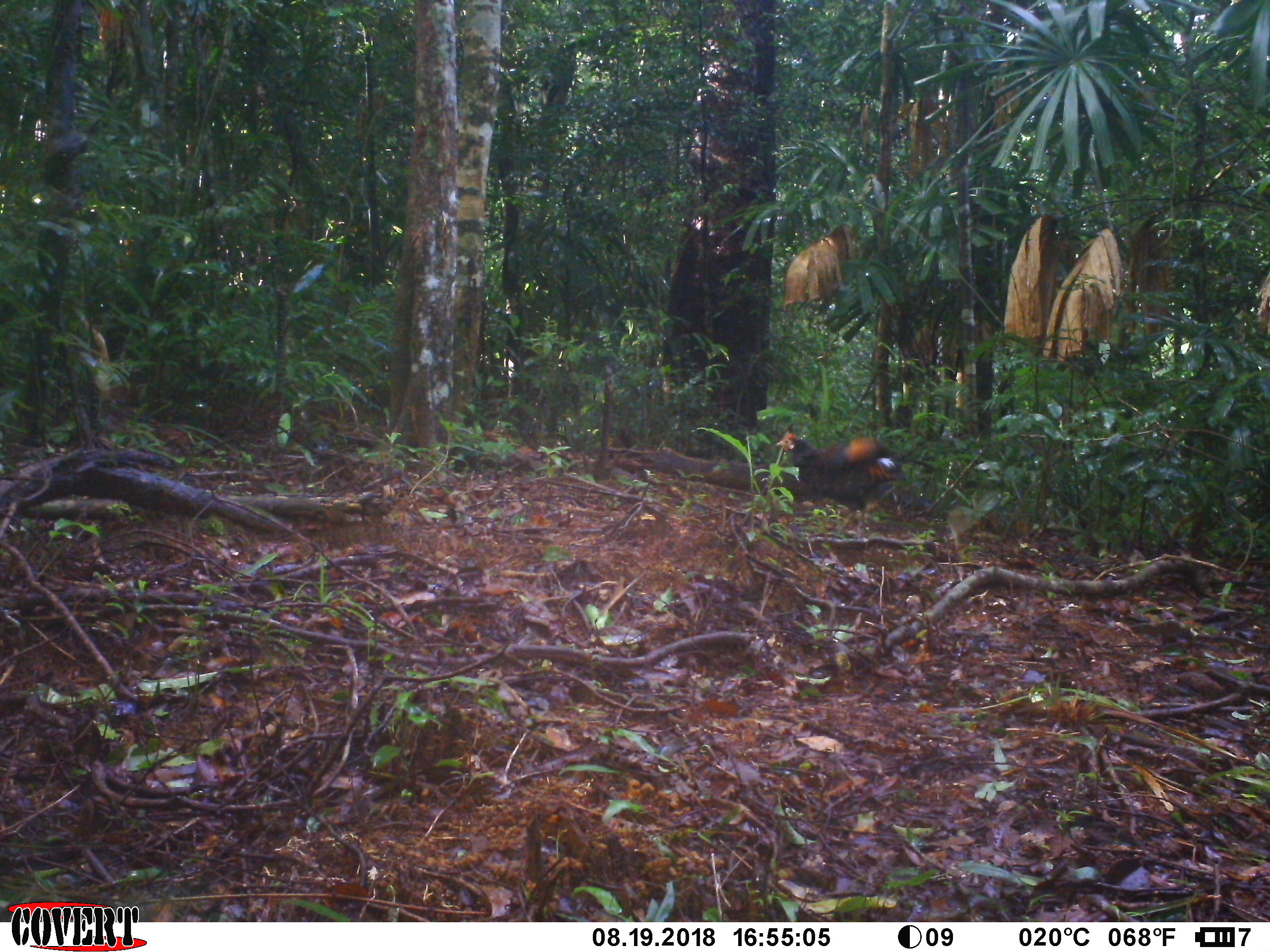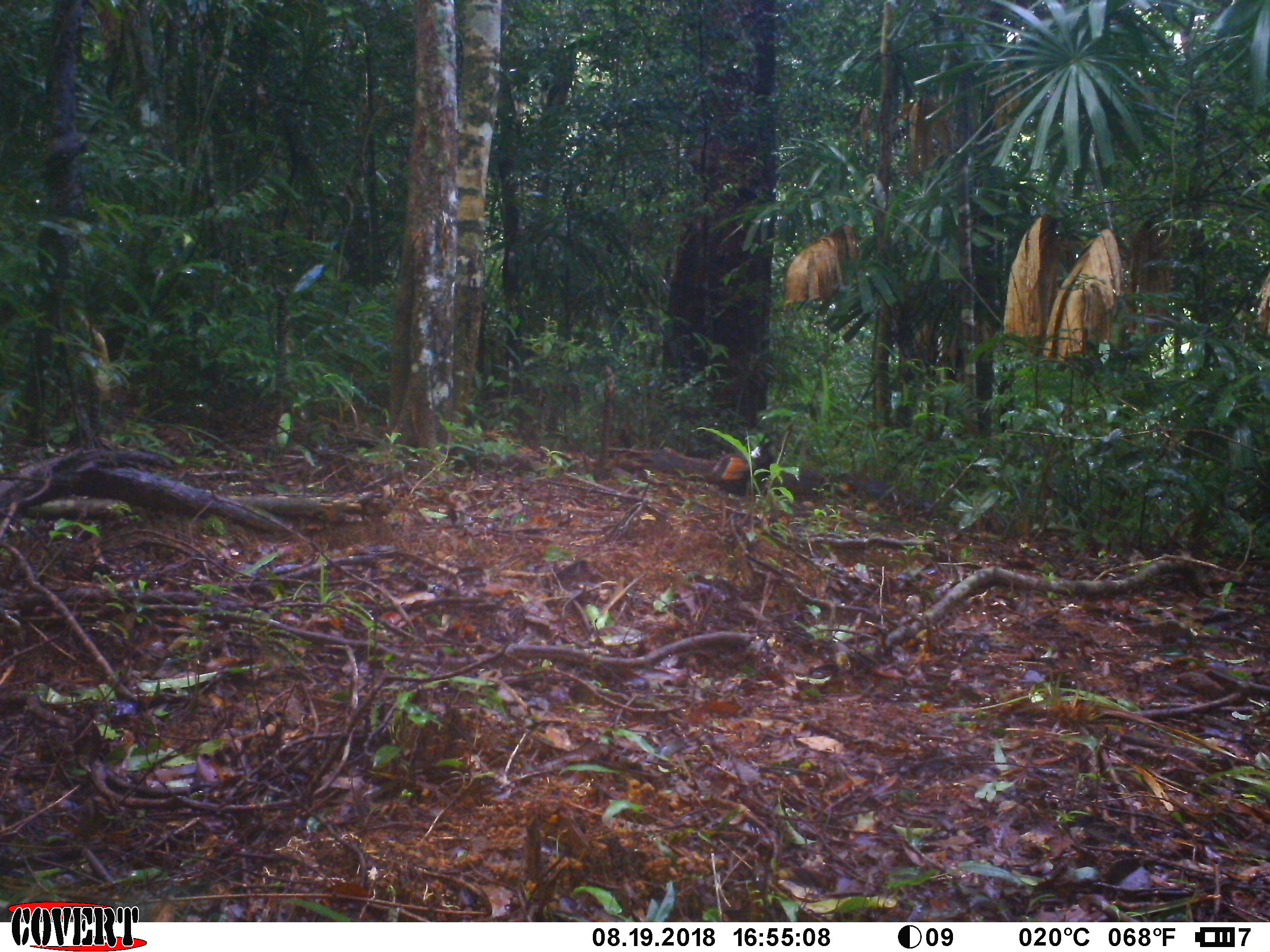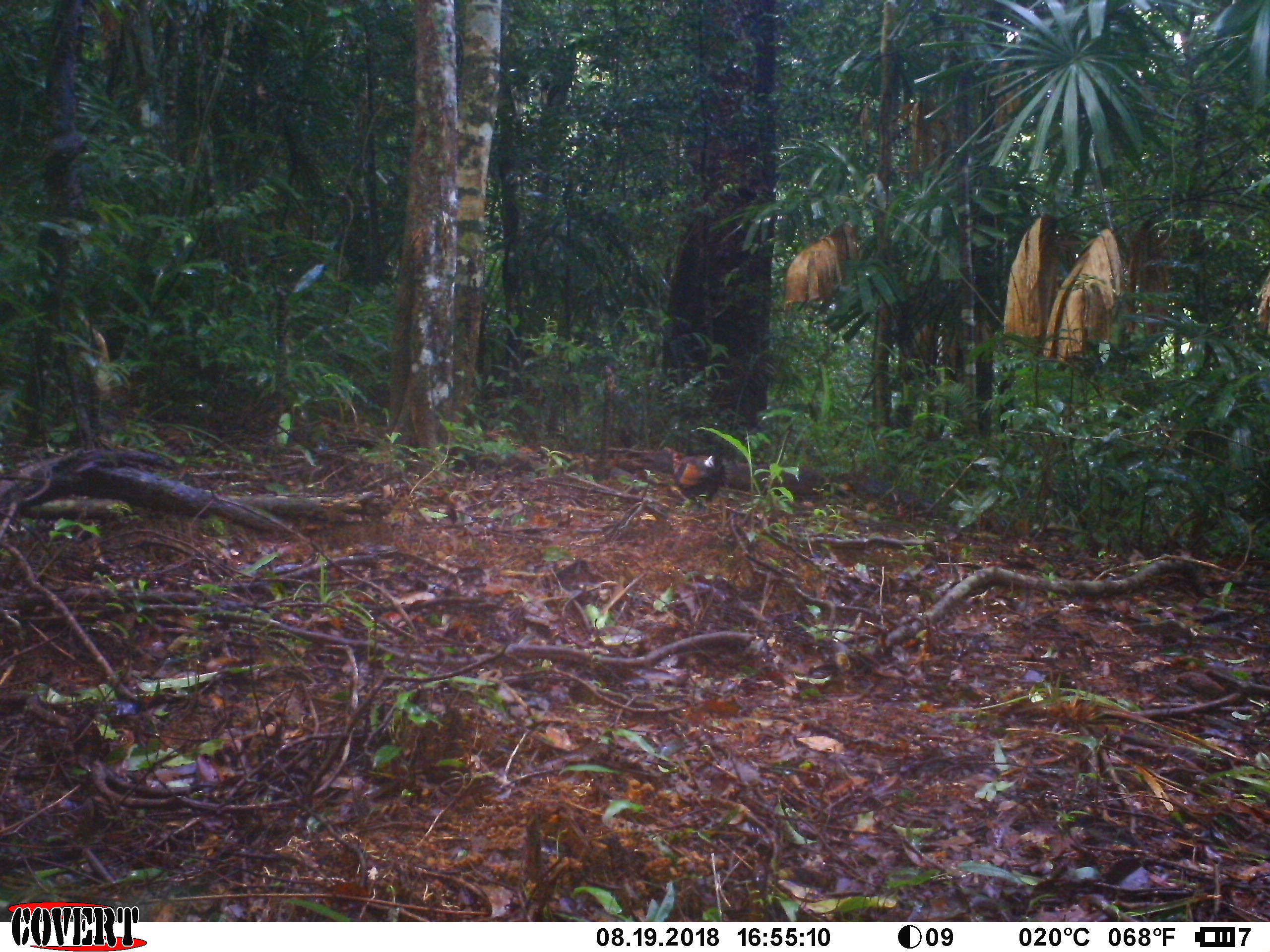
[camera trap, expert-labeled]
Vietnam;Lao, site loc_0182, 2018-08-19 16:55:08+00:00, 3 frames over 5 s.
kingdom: Animalia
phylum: Chordata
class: Aves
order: Galliformes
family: Phasianidae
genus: Gallus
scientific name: Gallus gallus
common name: red junglefowl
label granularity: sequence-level